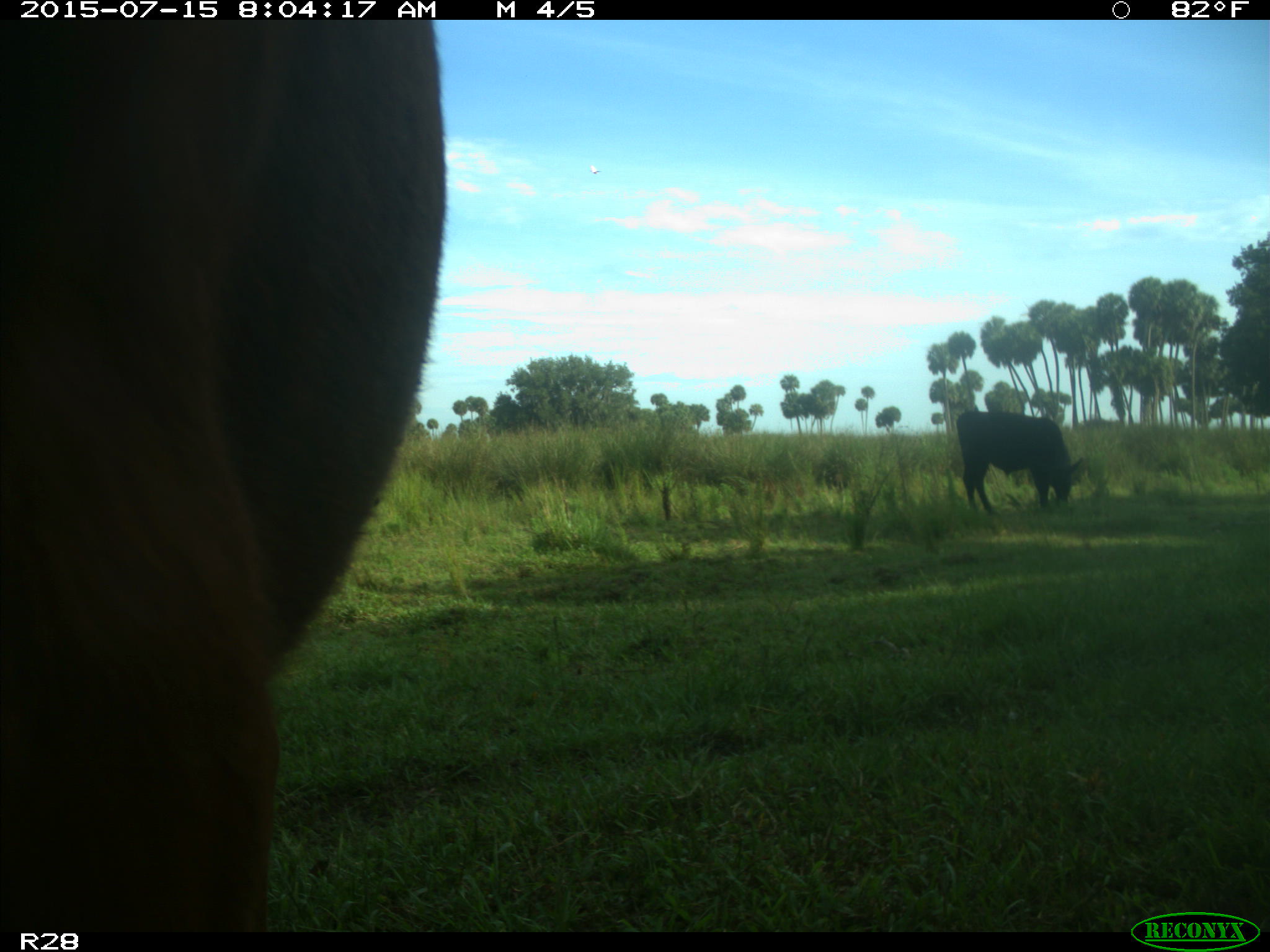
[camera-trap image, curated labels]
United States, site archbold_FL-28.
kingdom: Animalia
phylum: Chordata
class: Mammalia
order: Artiodactyla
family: Bovidae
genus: Bos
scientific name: Bos taurus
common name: domestic cow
Bos taurus (domestic cow).